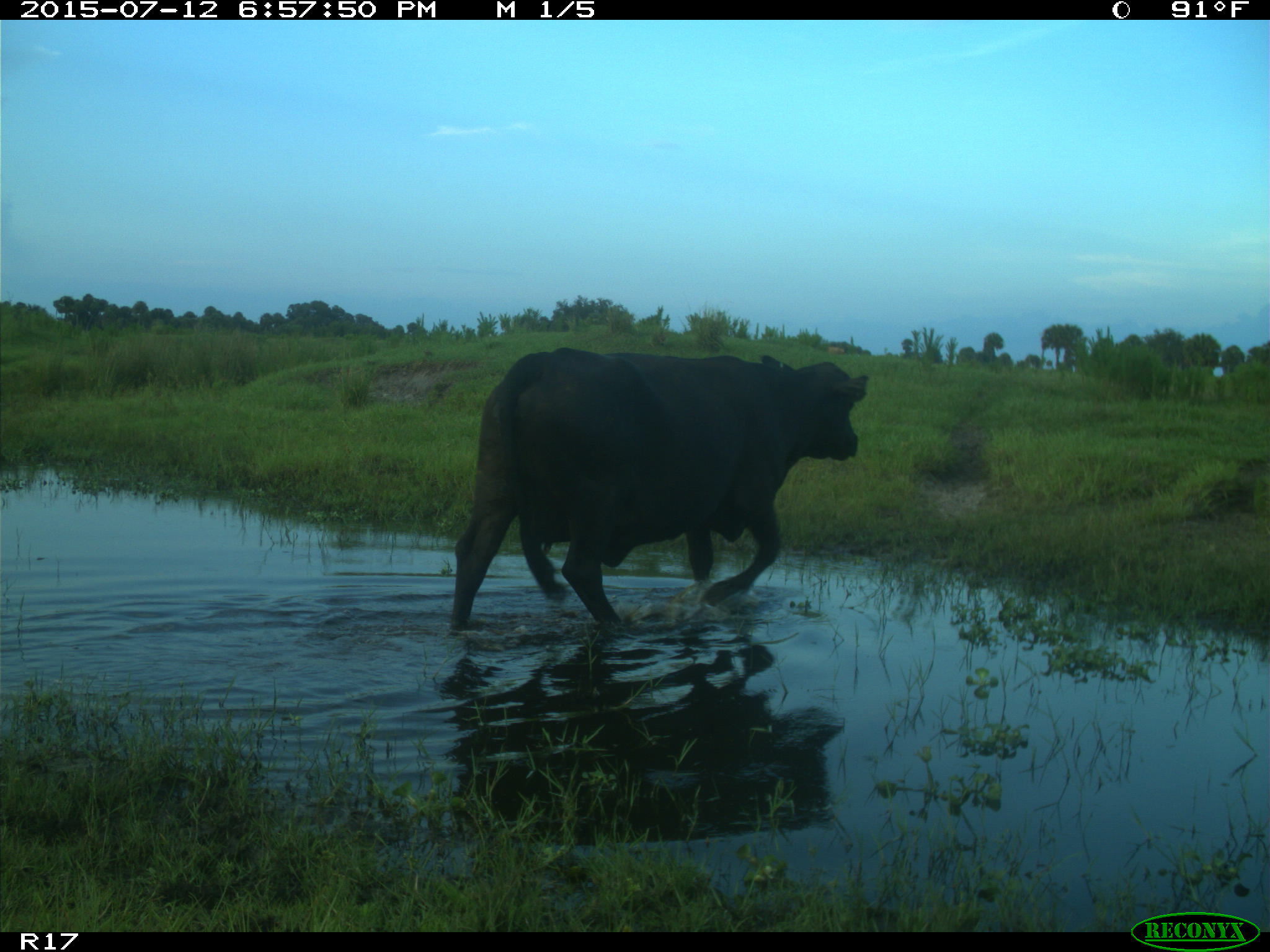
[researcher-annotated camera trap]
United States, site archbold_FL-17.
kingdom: Animalia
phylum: Chordata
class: Mammalia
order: Artiodactyla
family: Bovidae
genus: Bos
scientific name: Bos taurus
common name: domestic cow